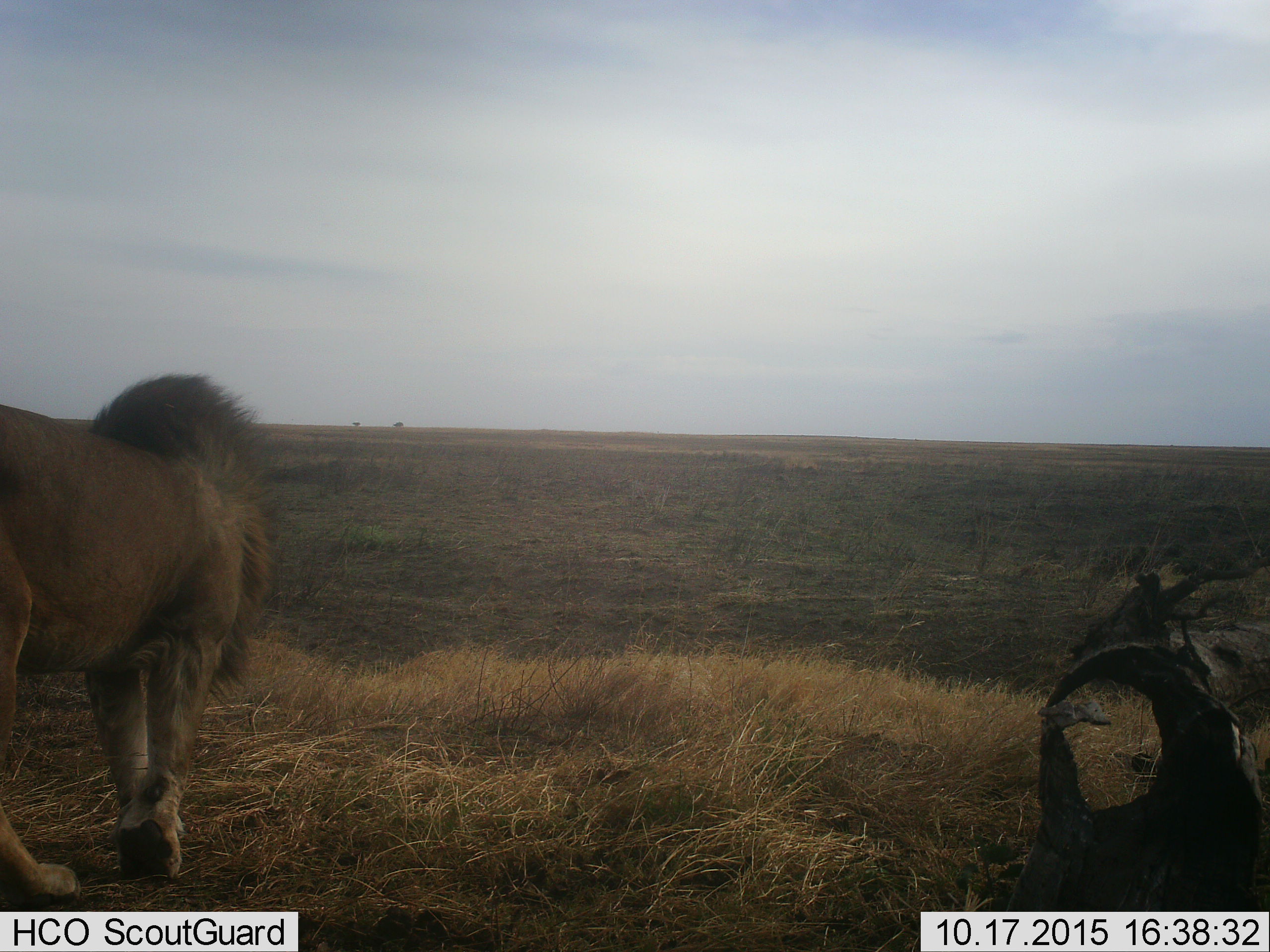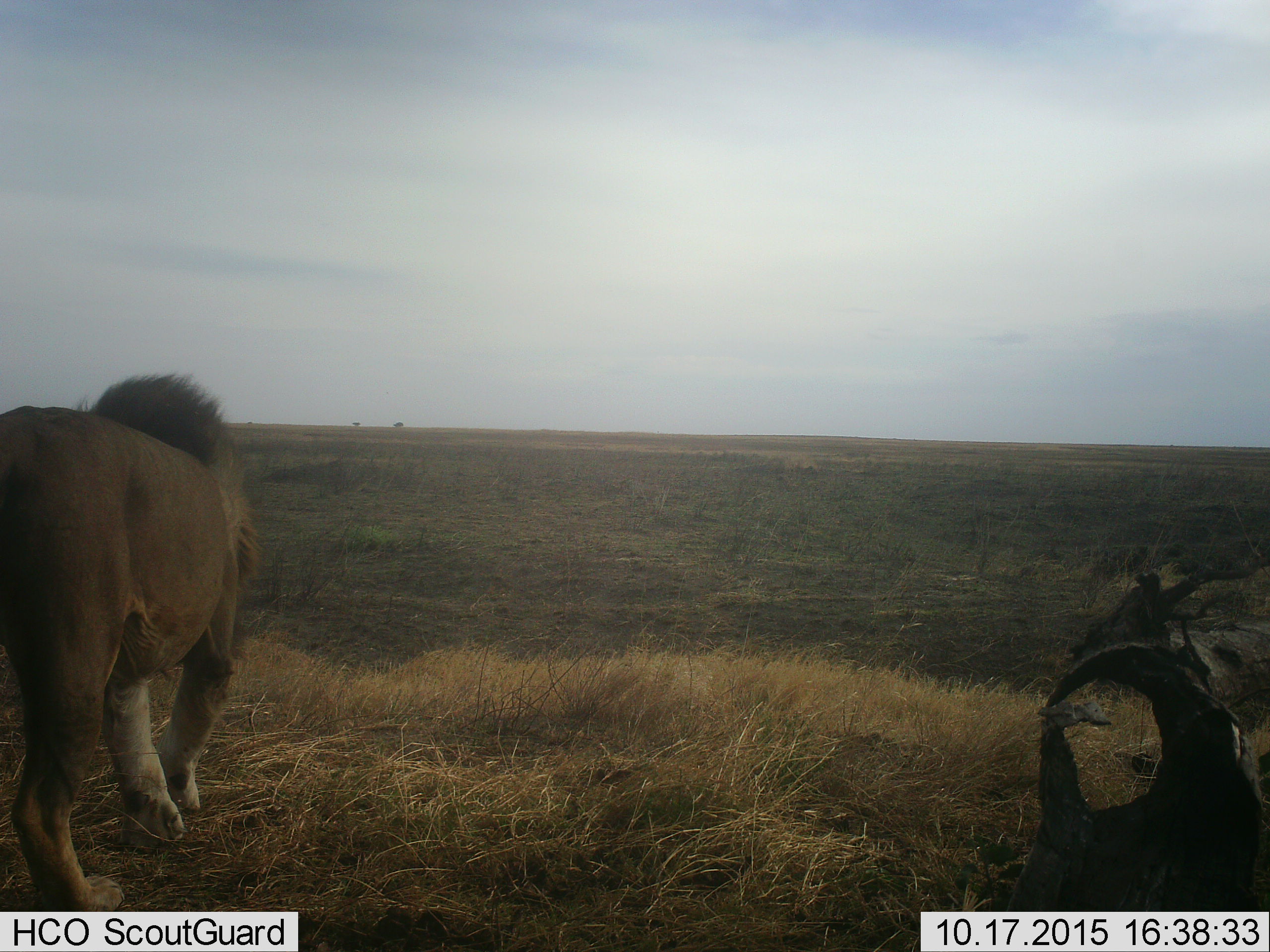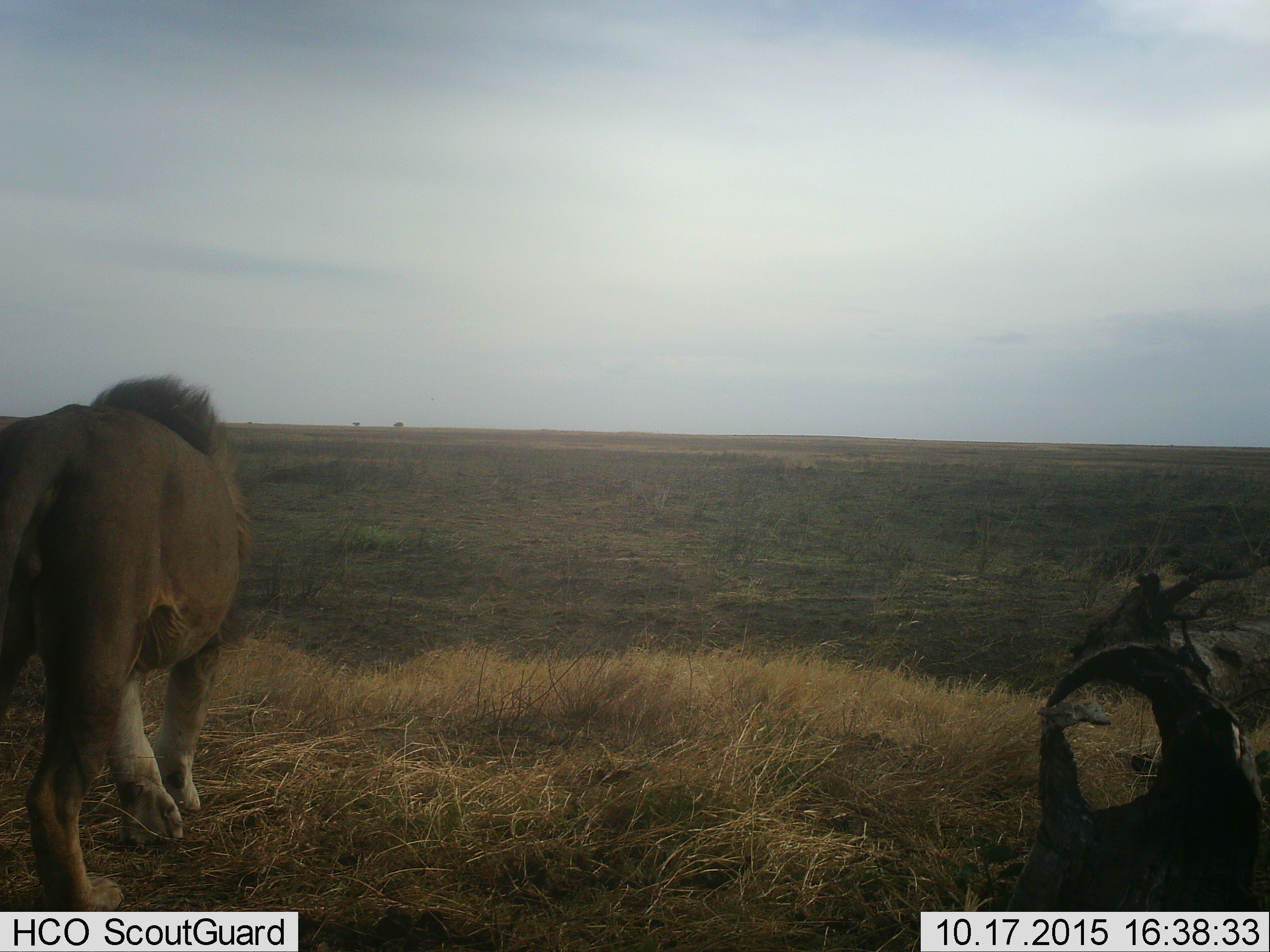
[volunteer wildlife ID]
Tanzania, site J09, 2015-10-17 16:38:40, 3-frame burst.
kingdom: Animalia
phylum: Chordata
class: Mammalia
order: Carnivora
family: Felidae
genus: Panthera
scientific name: Panthera leo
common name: lion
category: lionmale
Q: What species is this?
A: Lionmale (lion) (Panthera leo).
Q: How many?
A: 1.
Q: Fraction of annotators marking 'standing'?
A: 10%.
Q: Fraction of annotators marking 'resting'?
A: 0%.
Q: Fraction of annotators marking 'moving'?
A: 80%.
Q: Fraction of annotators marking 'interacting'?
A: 10%.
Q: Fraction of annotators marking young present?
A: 0%.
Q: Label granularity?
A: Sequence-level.